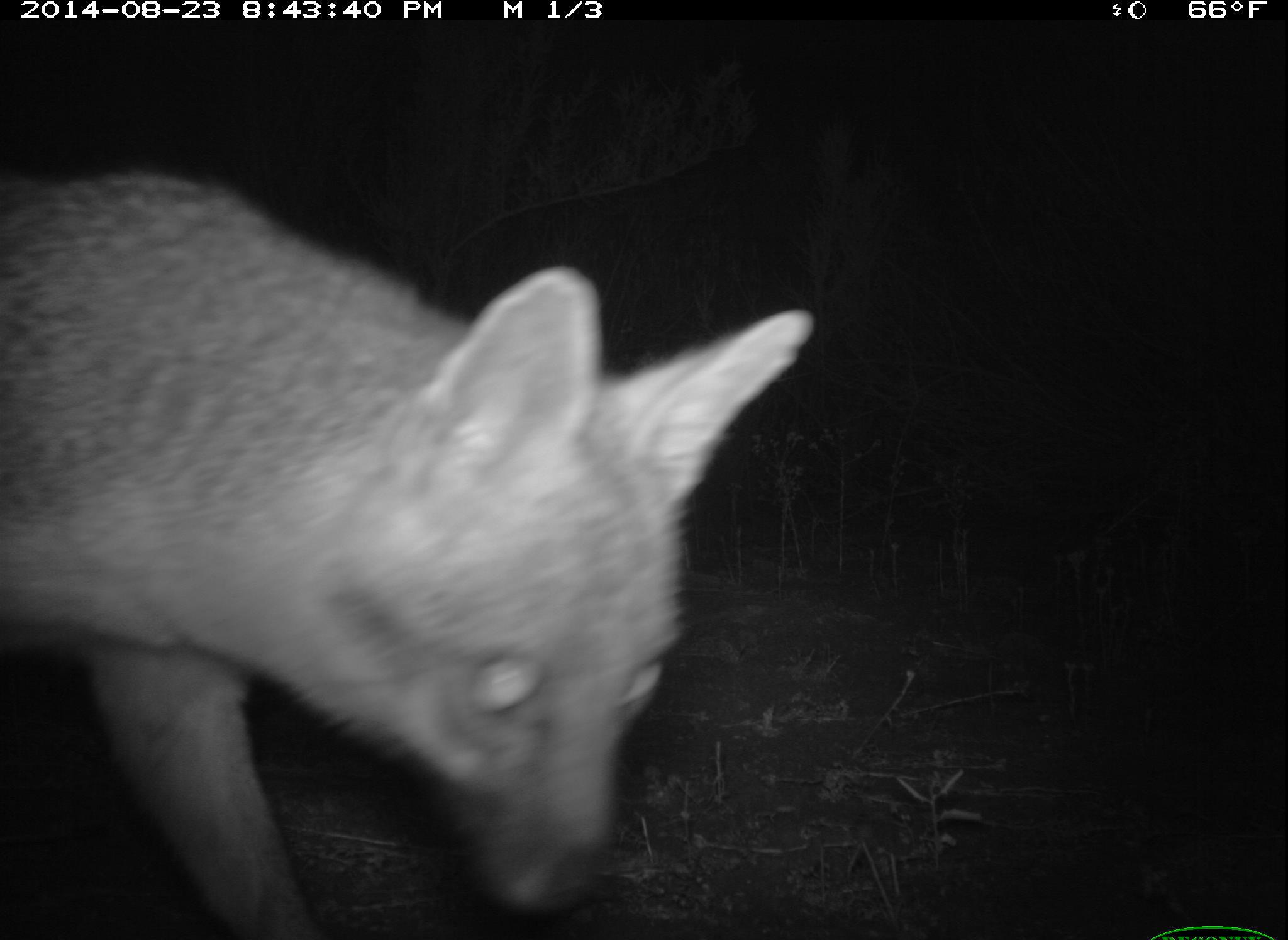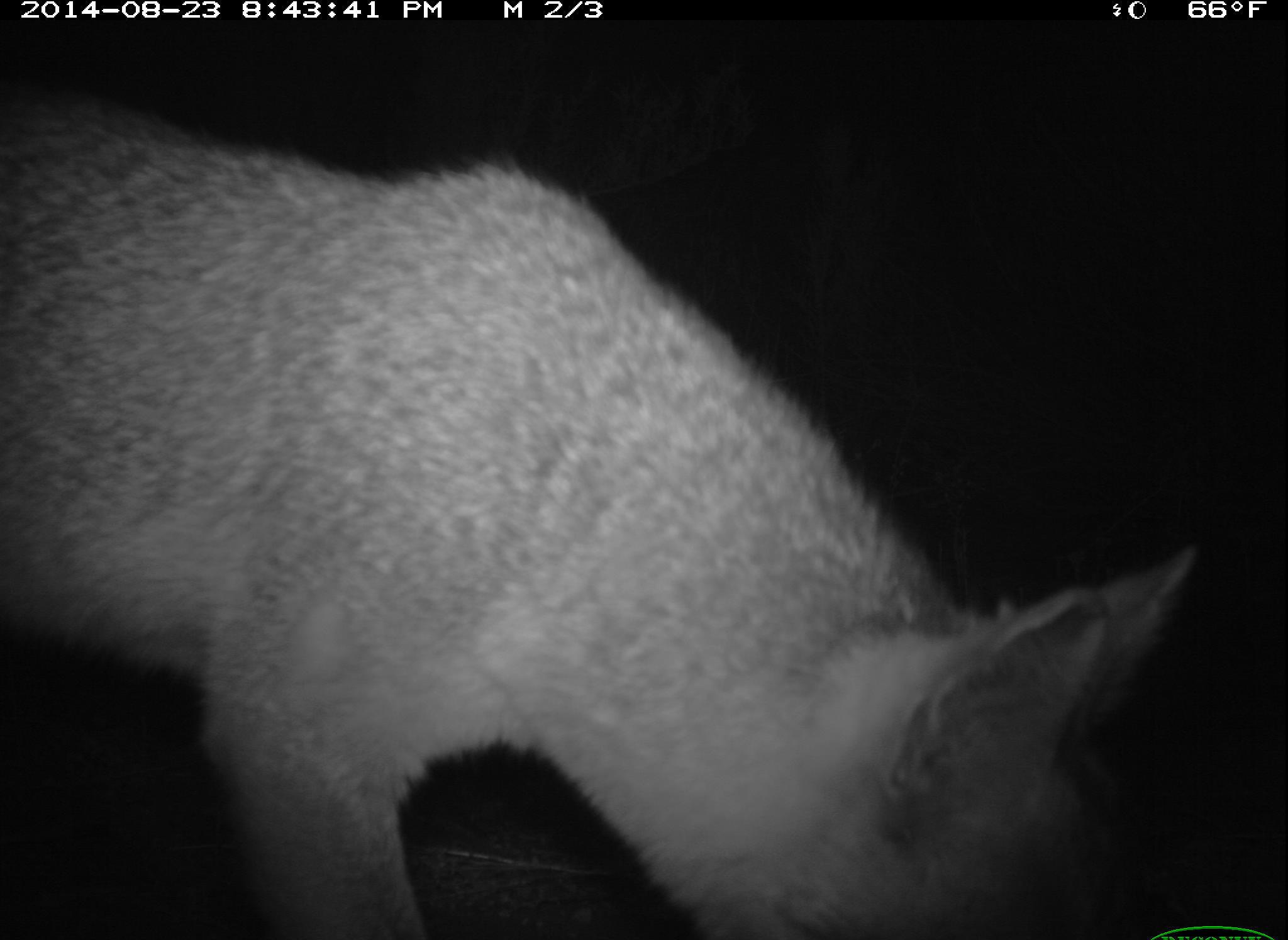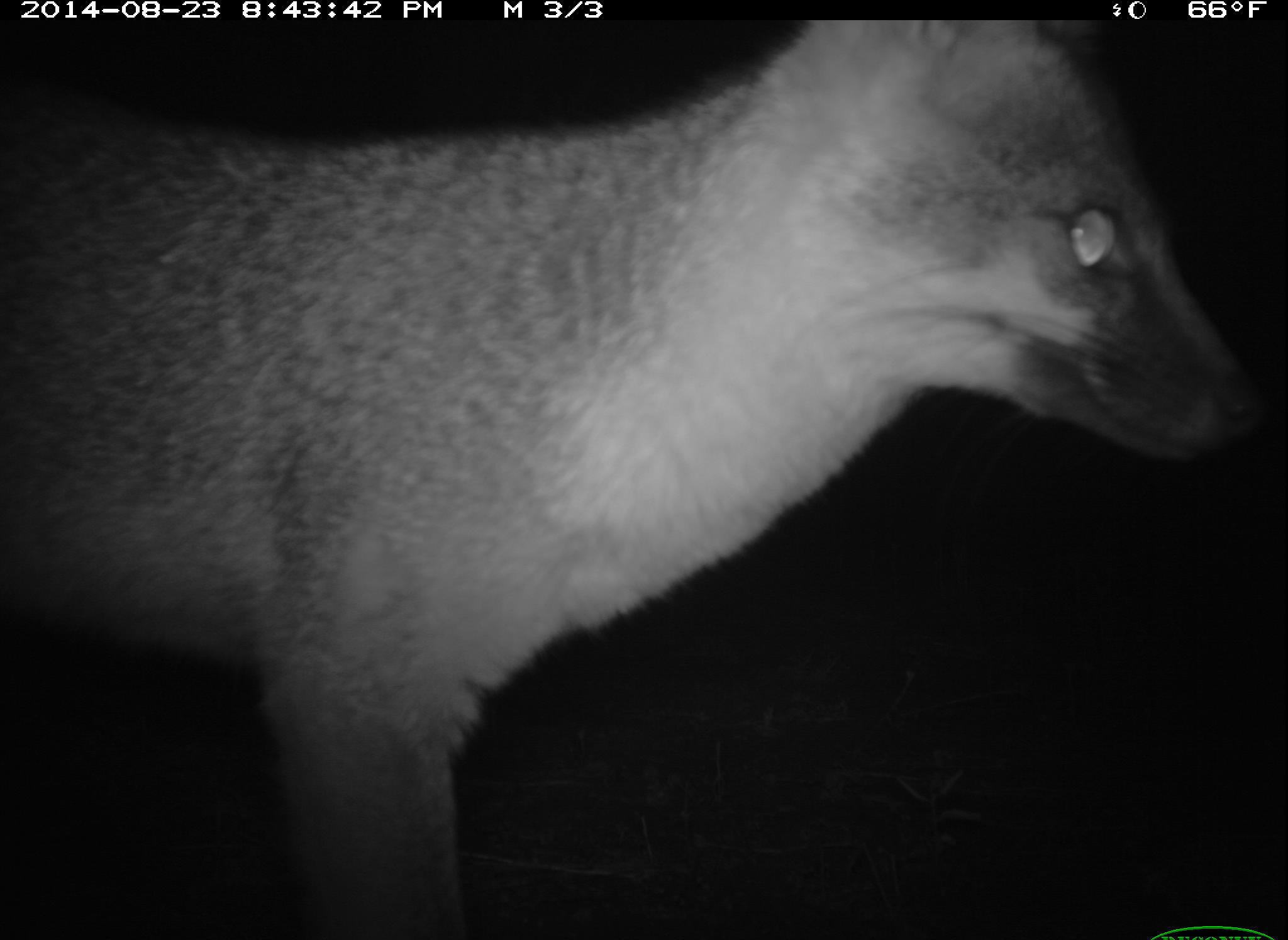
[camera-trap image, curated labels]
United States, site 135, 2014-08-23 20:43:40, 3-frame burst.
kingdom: Animalia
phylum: Chordata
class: Mammalia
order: Carnivora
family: Canidae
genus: Urocyon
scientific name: Urocyon cinereoargenteus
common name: gray fox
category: fox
Fox (gray fox) (Urocyon cinereoargenteus).